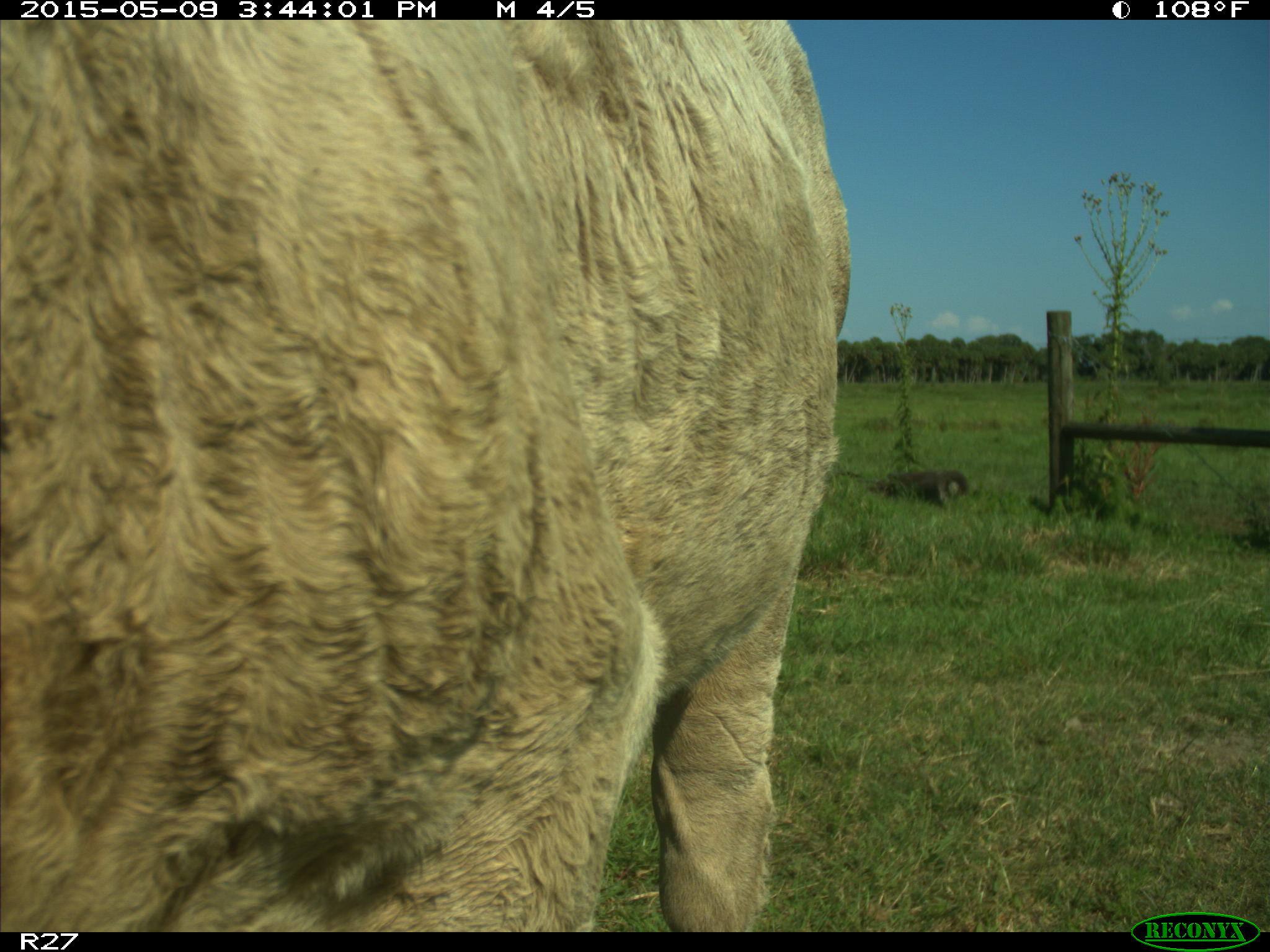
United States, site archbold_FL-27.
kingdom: Animalia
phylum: Chordata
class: Mammalia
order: Artiodactyla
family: Bovidae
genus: Bos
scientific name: Bos taurus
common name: domestic cow